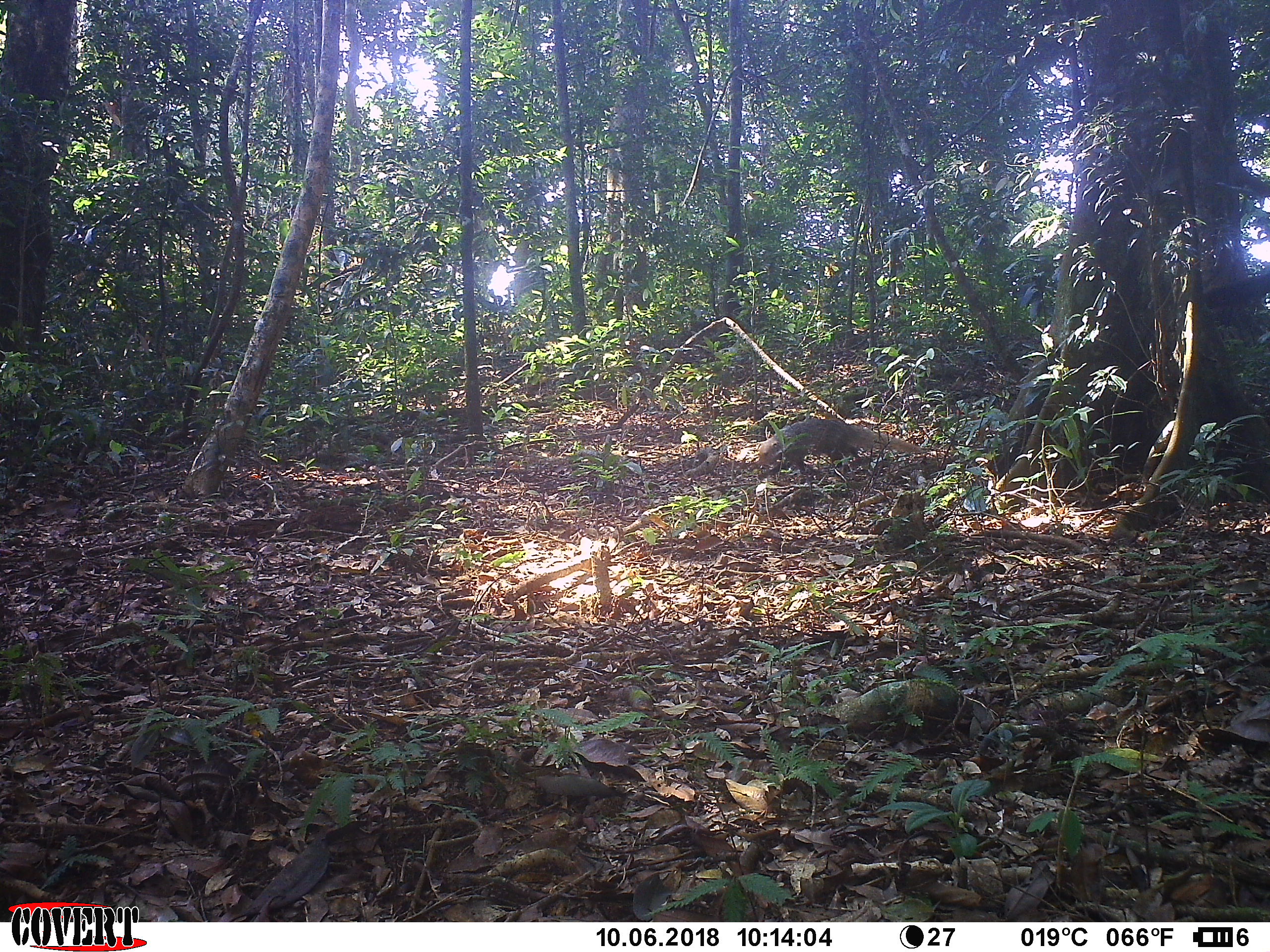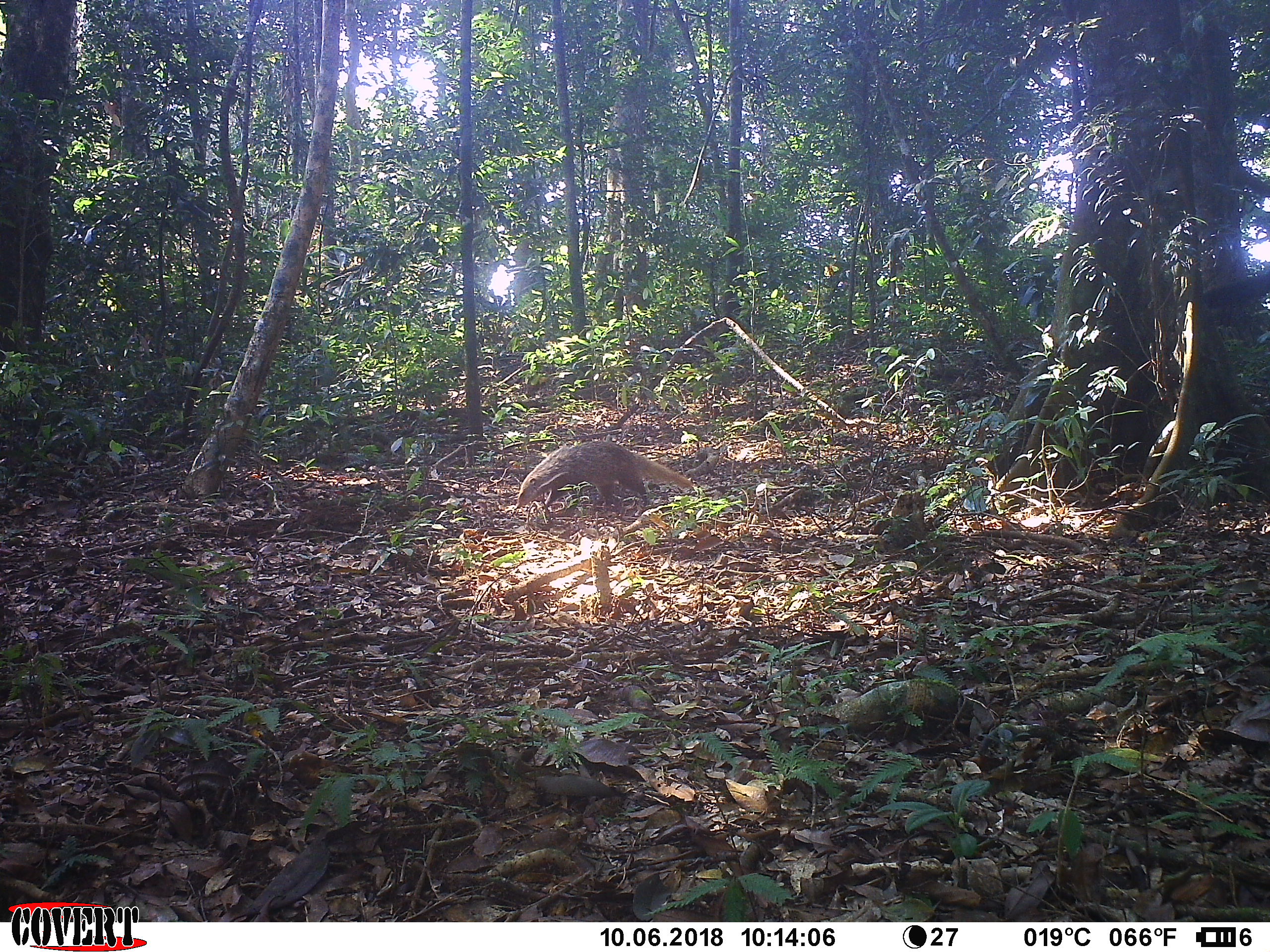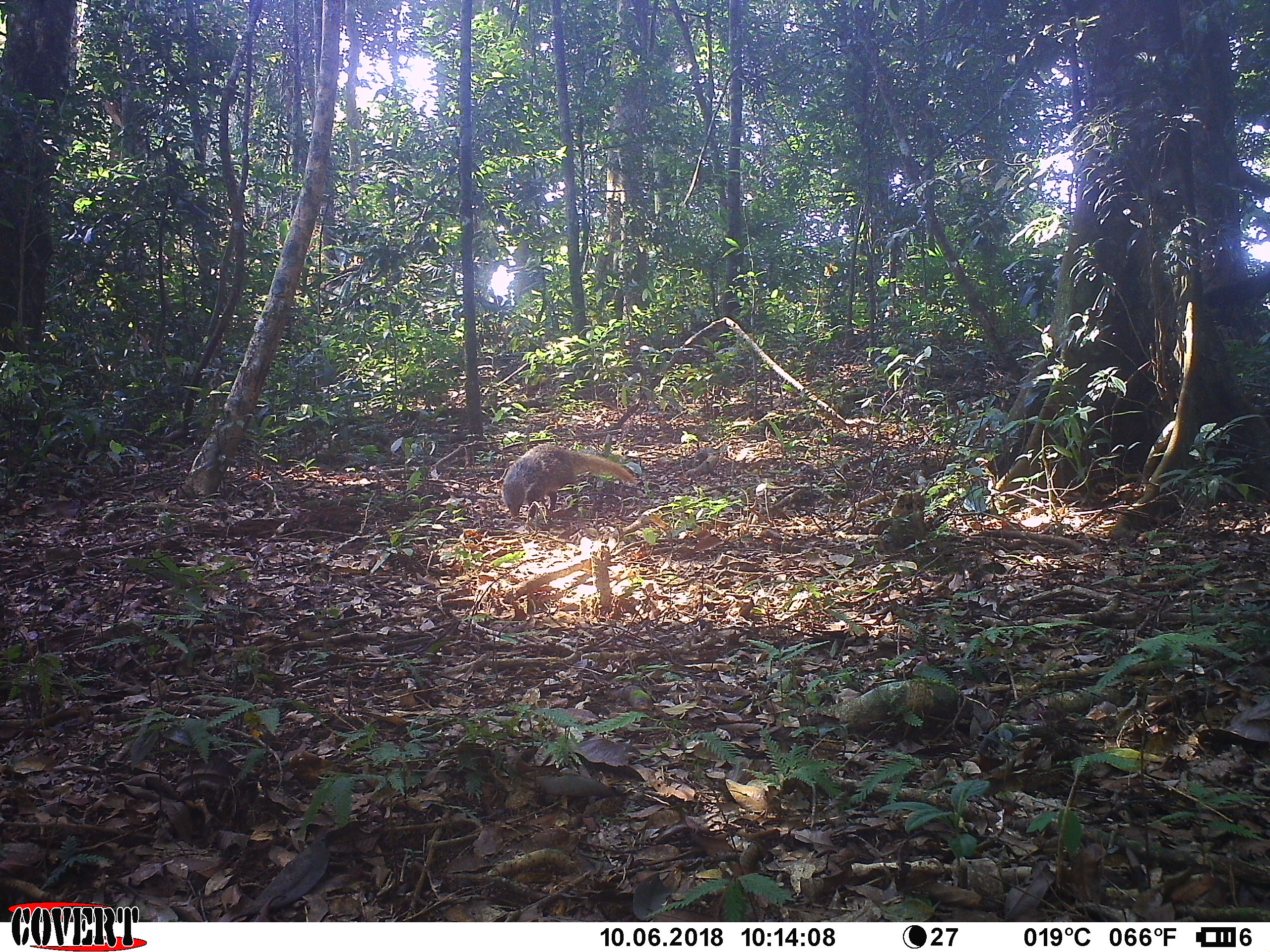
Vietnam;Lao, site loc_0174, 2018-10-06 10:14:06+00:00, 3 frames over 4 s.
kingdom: Animalia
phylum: Chordata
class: Mammalia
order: Carnivora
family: Herpestidae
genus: Urva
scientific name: Urva urva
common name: crab-eating mongoose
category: crab eating mongoose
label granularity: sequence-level